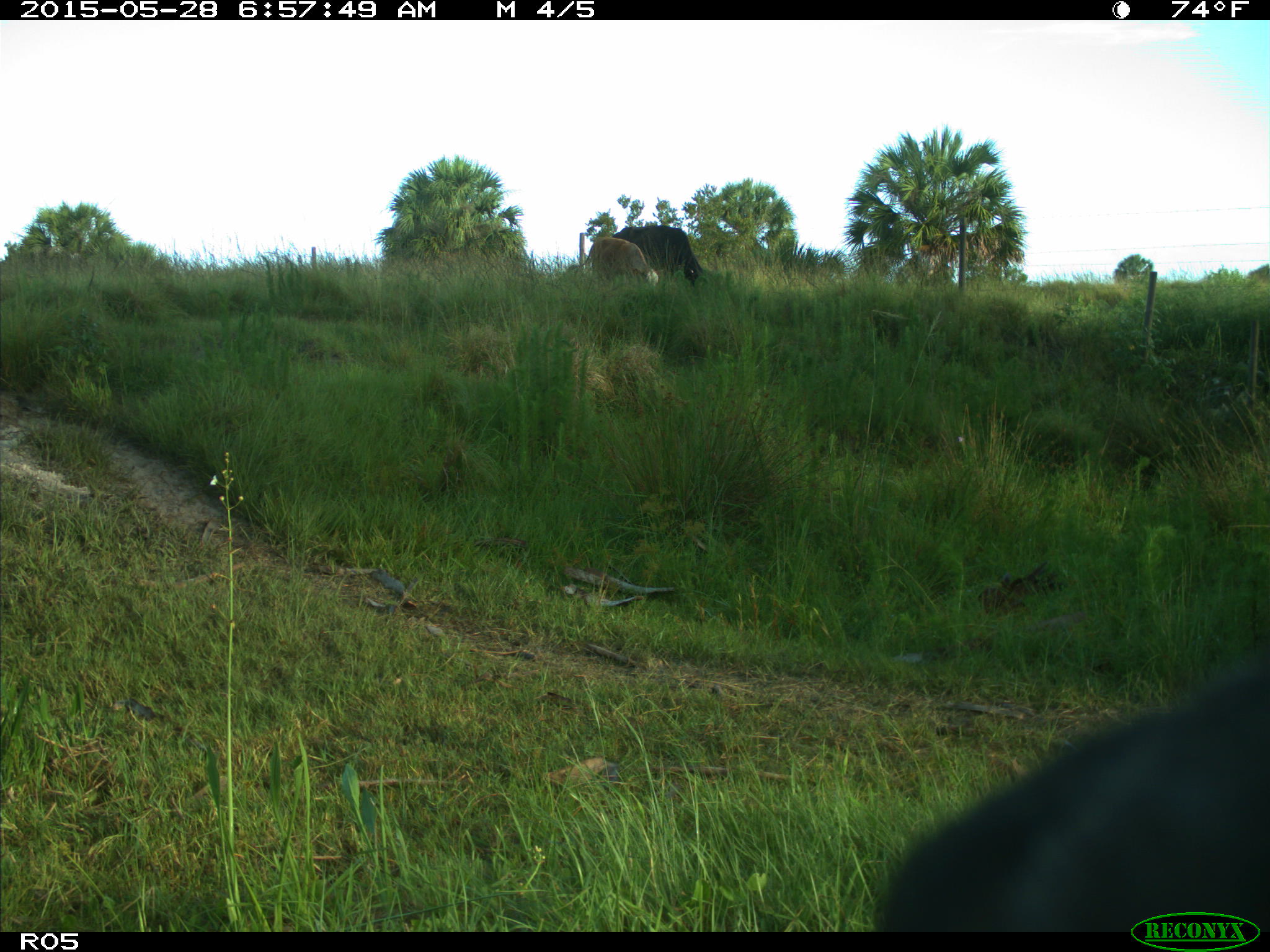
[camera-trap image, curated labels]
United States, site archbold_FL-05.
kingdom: Animalia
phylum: Chordata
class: Mammalia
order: Artiodactyla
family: Bovidae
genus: Bos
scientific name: Bos taurus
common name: domestic cow